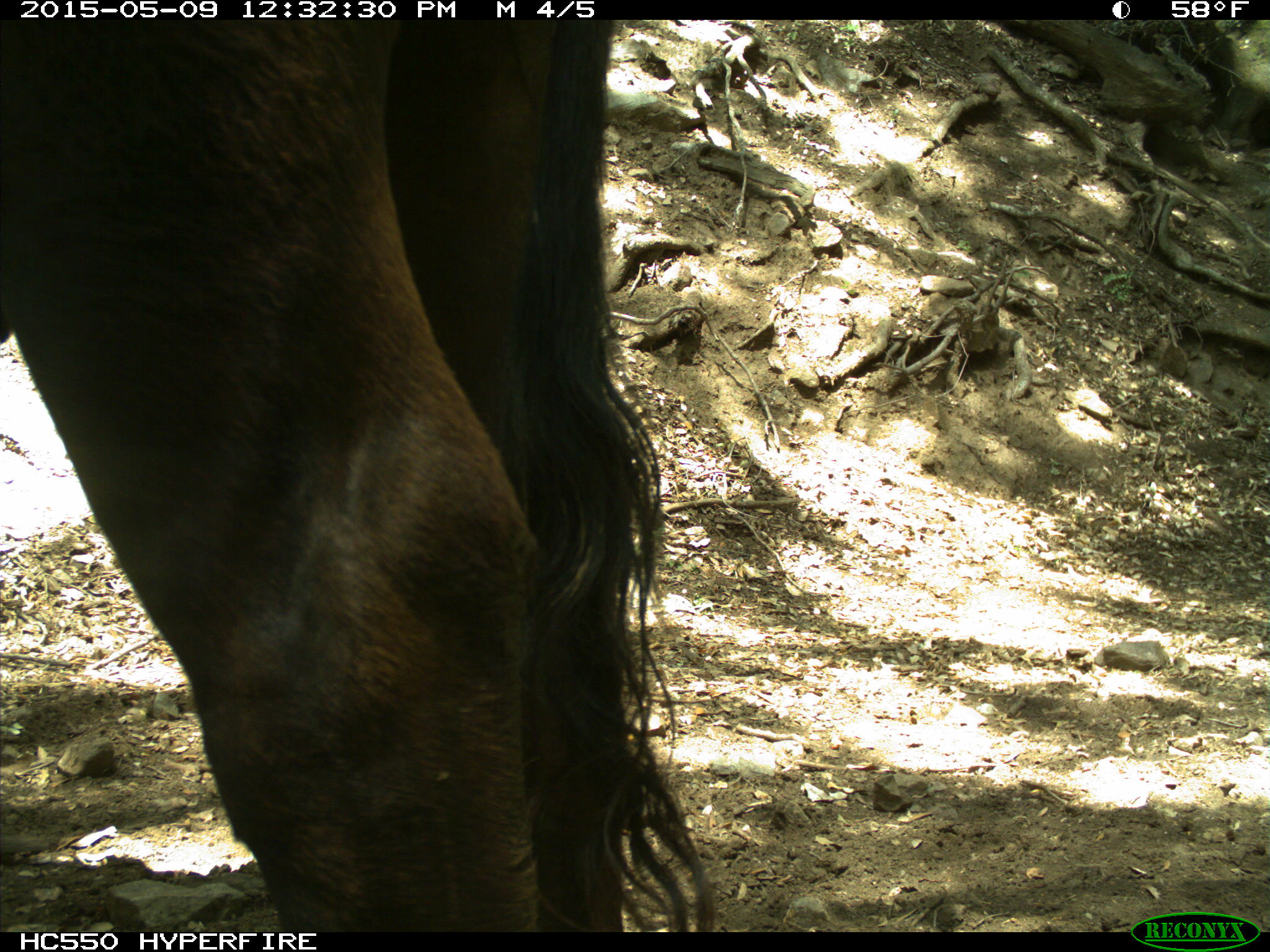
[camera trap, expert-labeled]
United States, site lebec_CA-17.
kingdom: Animalia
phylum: Chordata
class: Mammalia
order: Artiodactyla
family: Bovidae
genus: Bos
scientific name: Bos taurus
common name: domestic cow